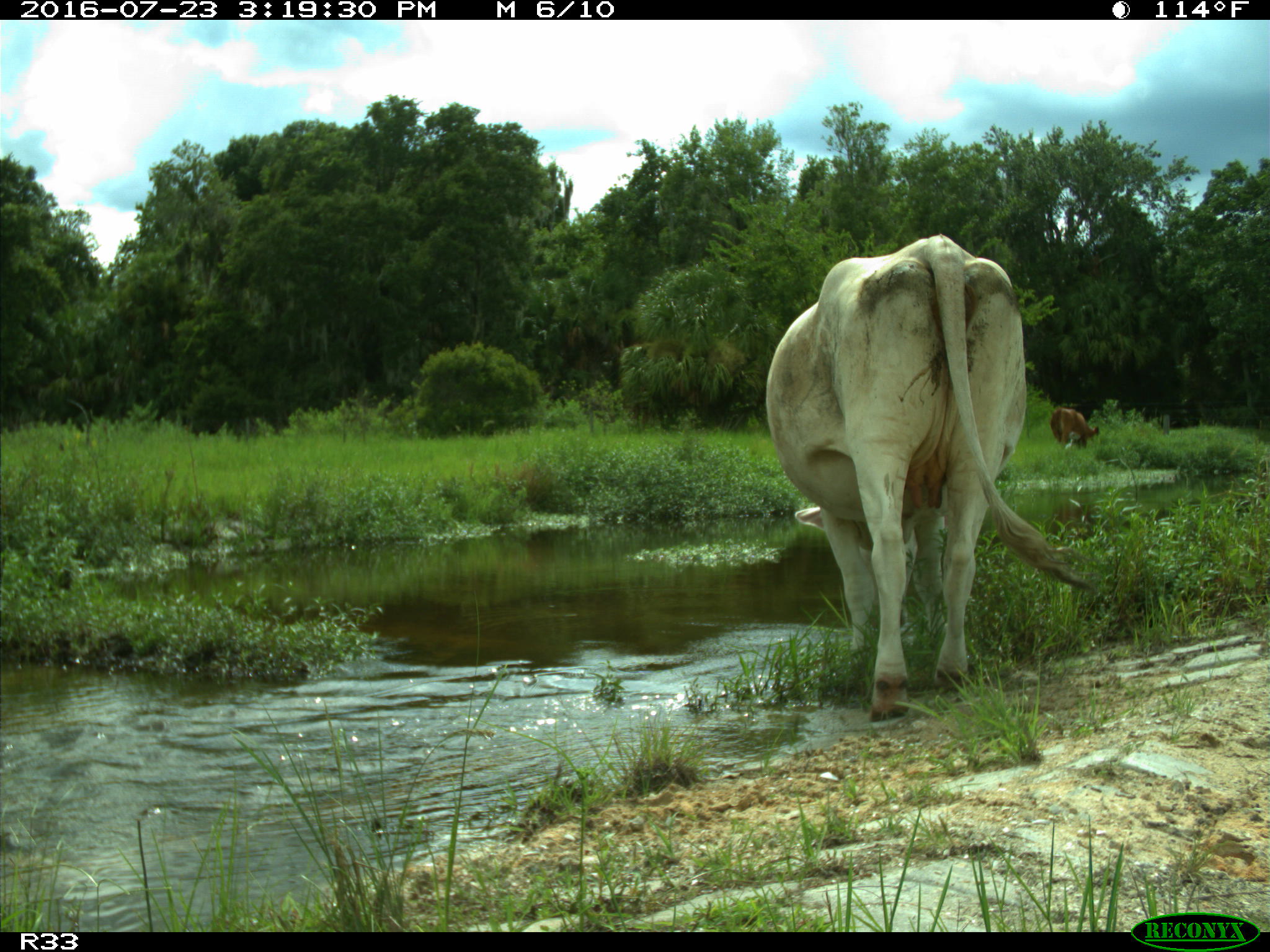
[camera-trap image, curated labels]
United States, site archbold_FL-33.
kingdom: Animalia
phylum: Chordata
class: Mammalia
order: Artiodactyla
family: Bovidae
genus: Bos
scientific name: Bos taurus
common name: domestic cow